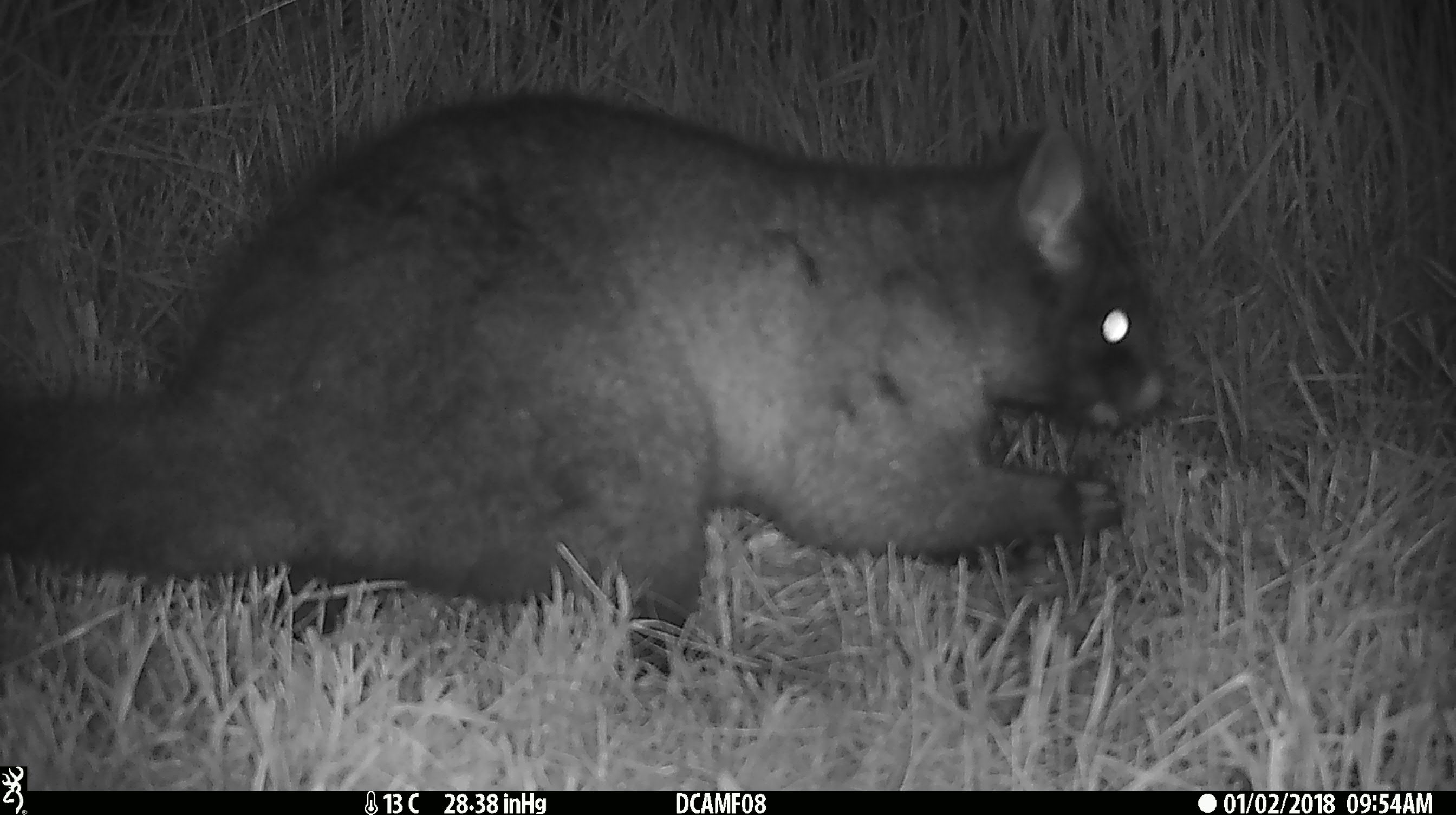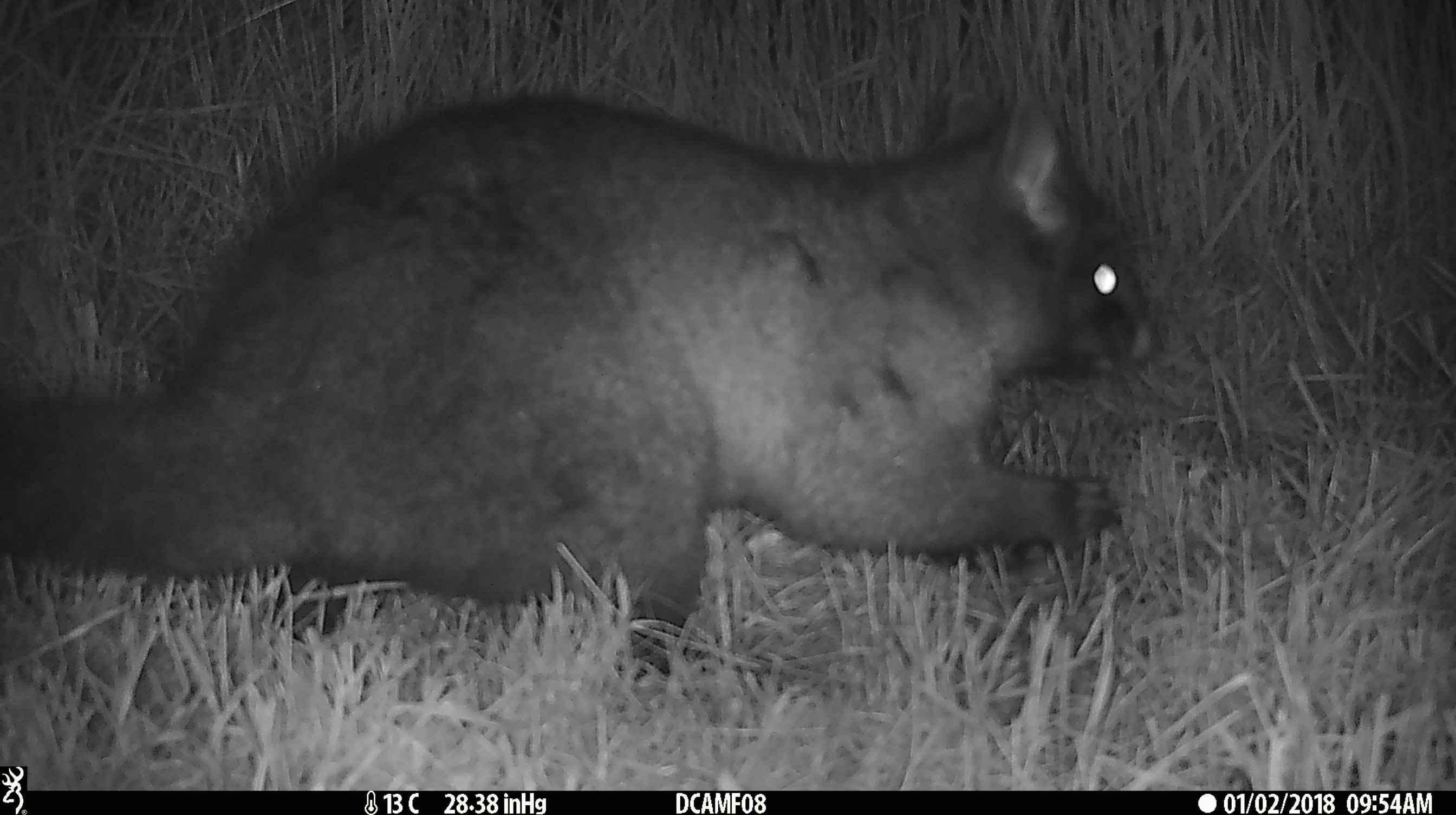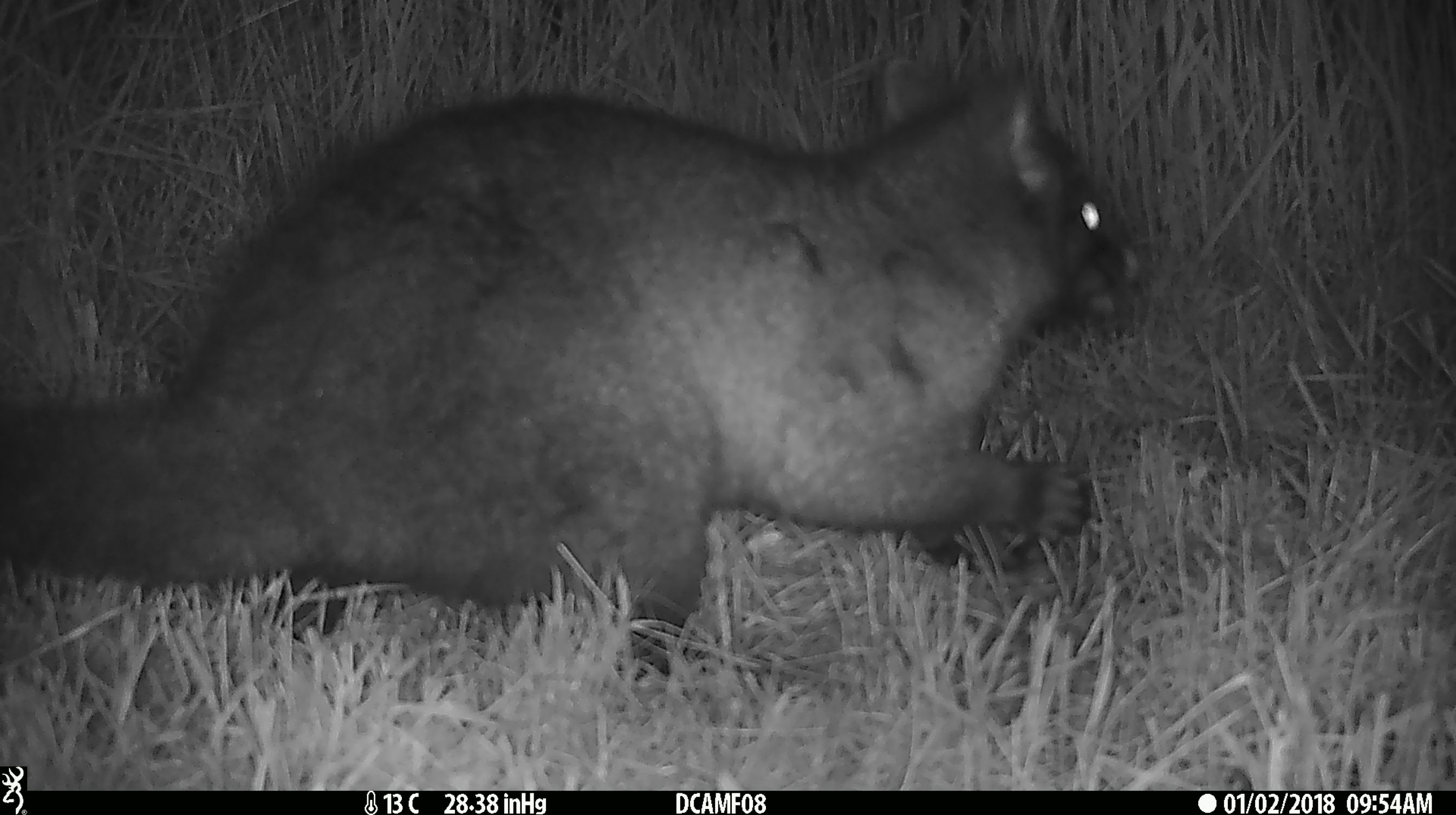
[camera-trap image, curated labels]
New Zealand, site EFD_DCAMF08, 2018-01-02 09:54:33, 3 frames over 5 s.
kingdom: Animalia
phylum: Chordata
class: Mammalia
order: Diprotodontia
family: Phalangeridae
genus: Trichosurus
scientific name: Trichosurus vulpecula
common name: common brushtail possum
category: possum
Possum (common brushtail possum) (Trichosurus vulpecula).